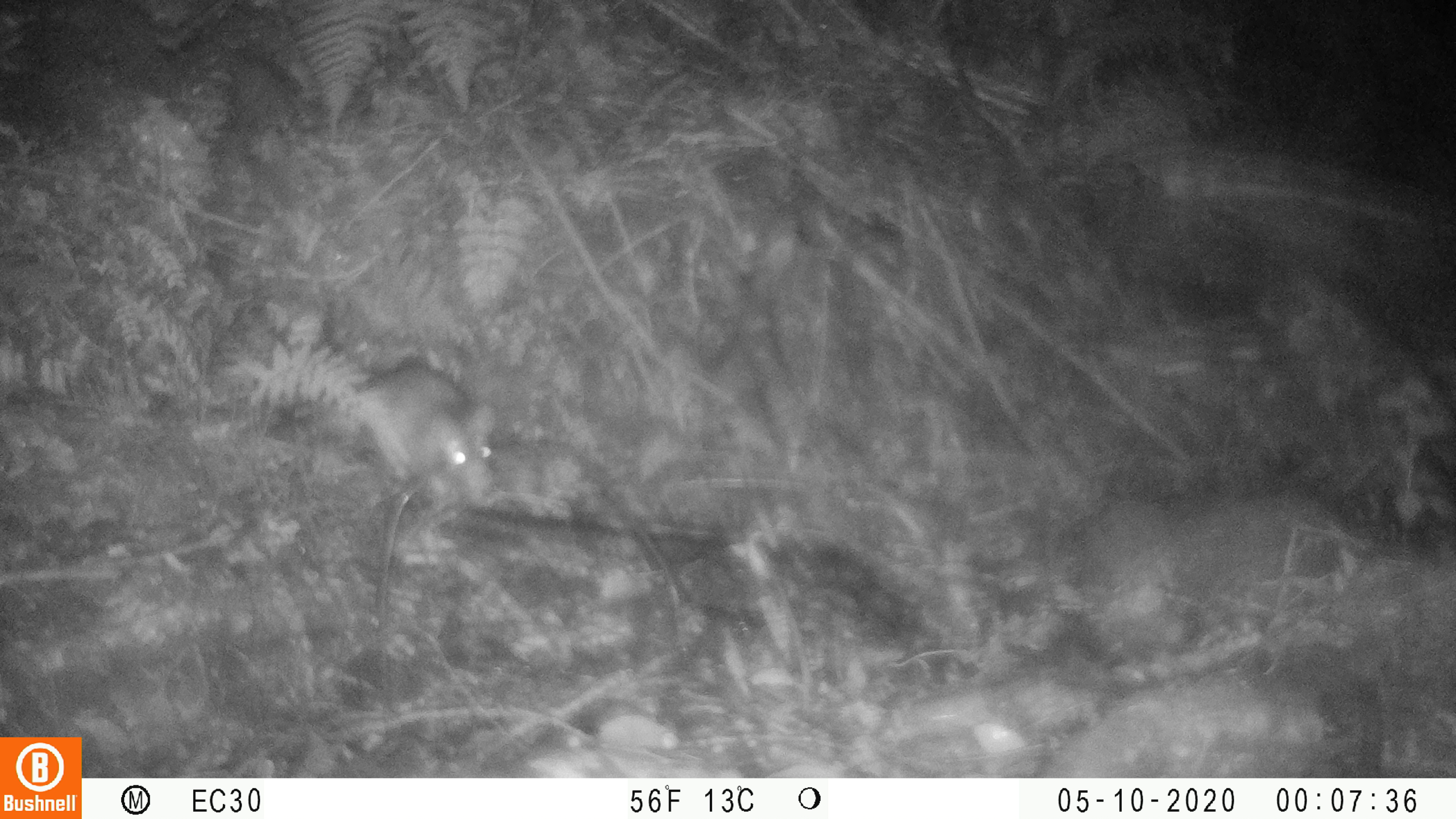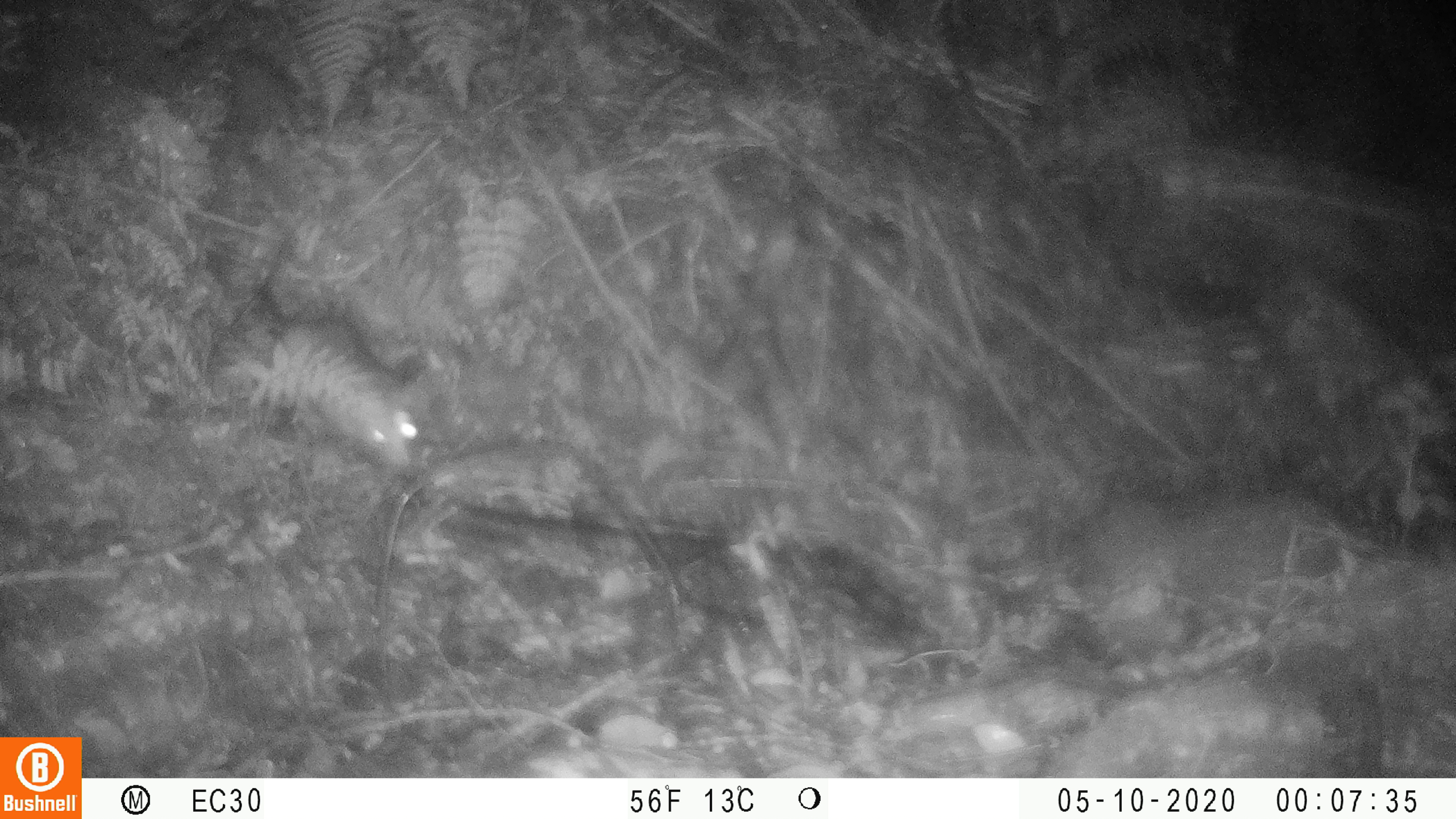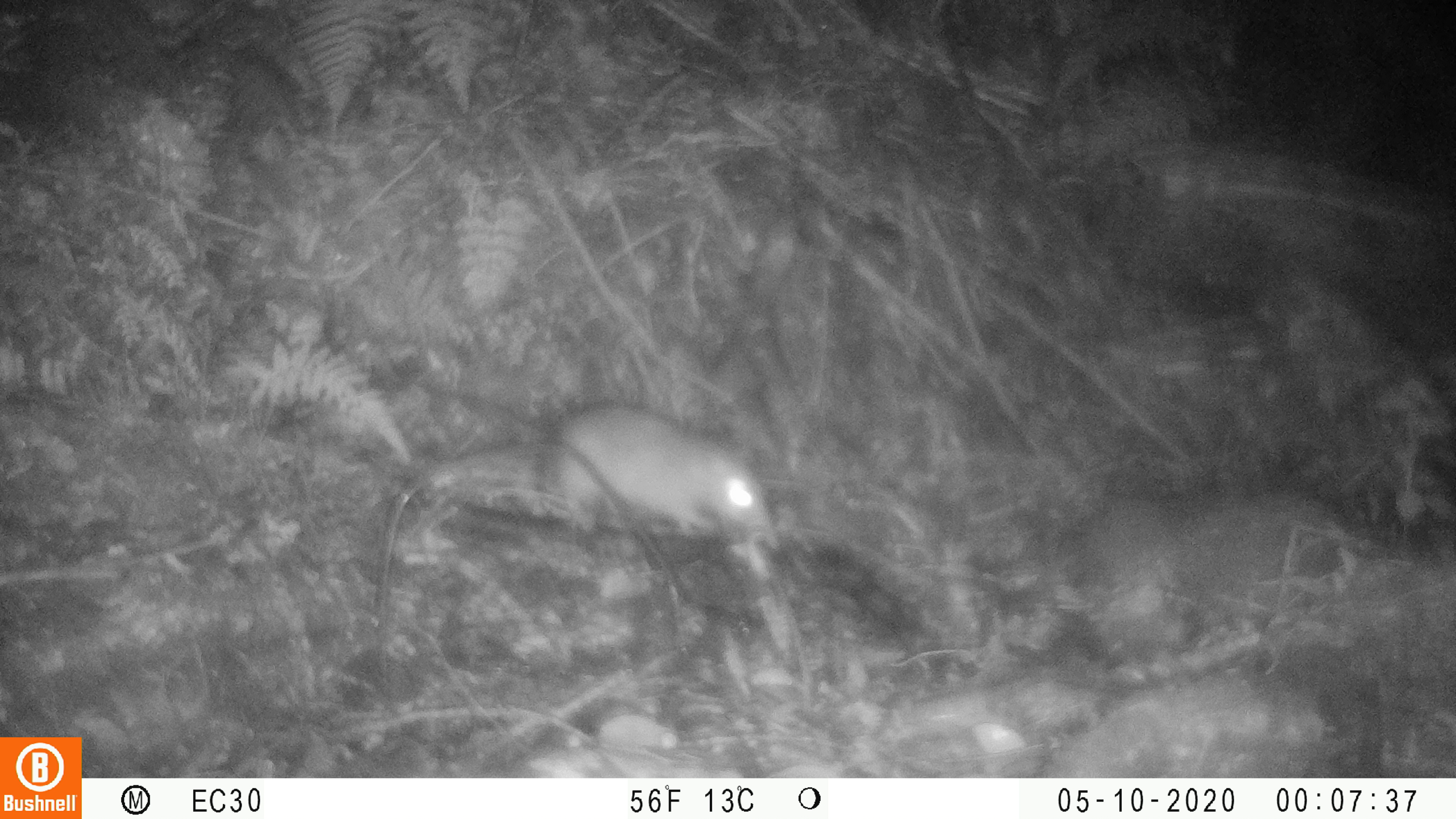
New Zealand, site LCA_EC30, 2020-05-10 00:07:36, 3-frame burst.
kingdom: Animalia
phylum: Chordata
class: Mammalia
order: Rodentia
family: Muridae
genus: Rattus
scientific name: Rattus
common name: rat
Rat (Rattus).